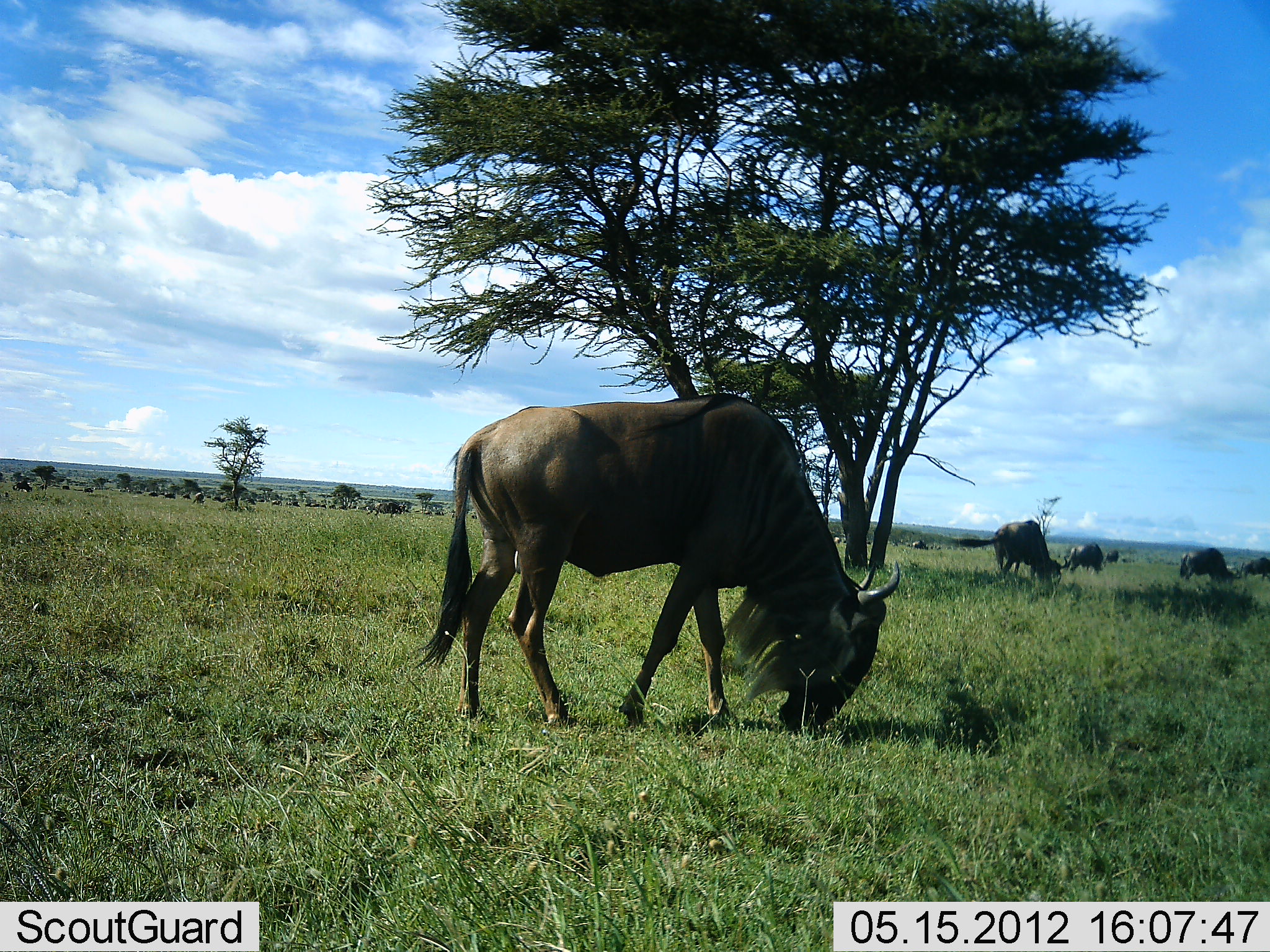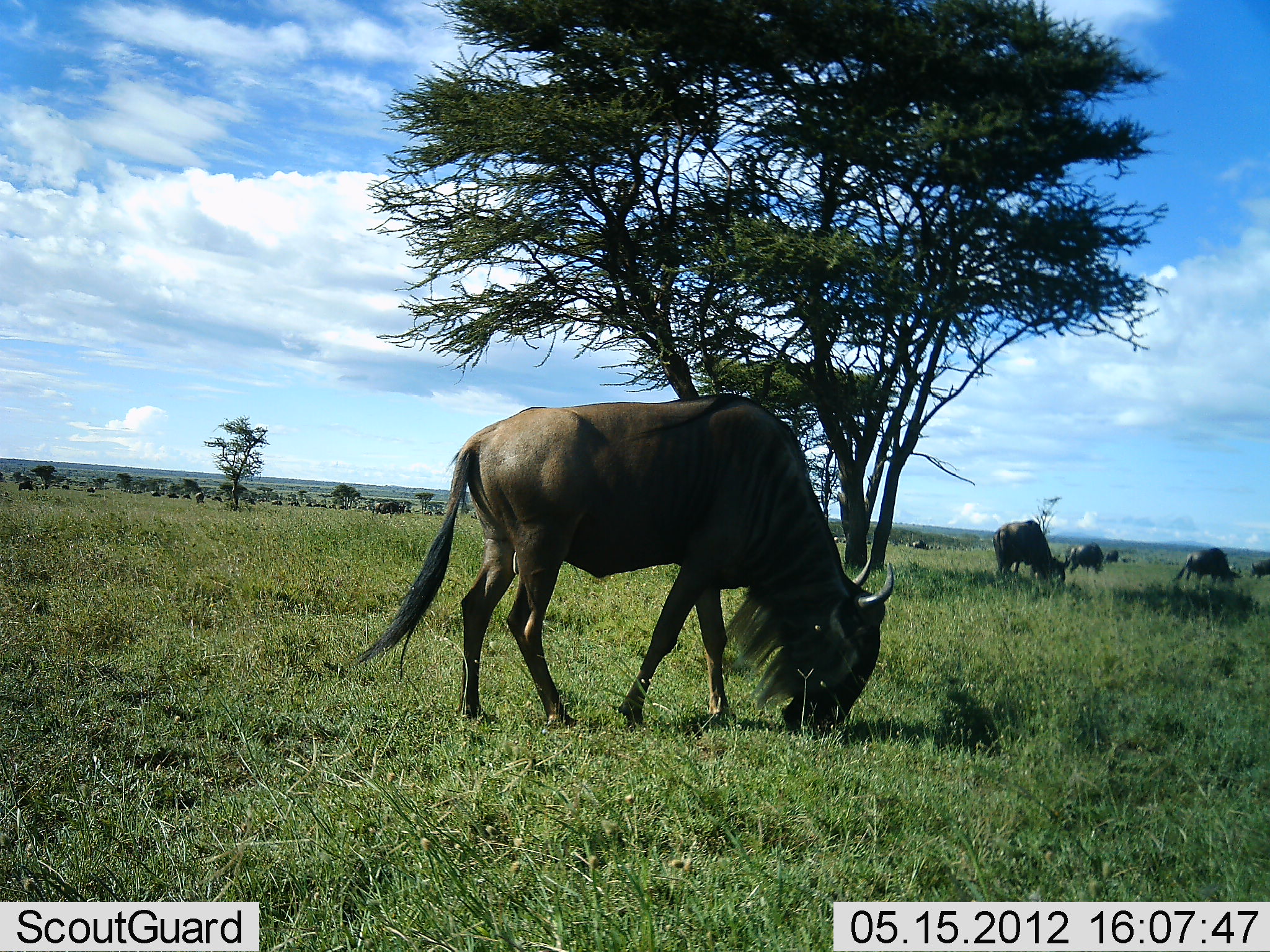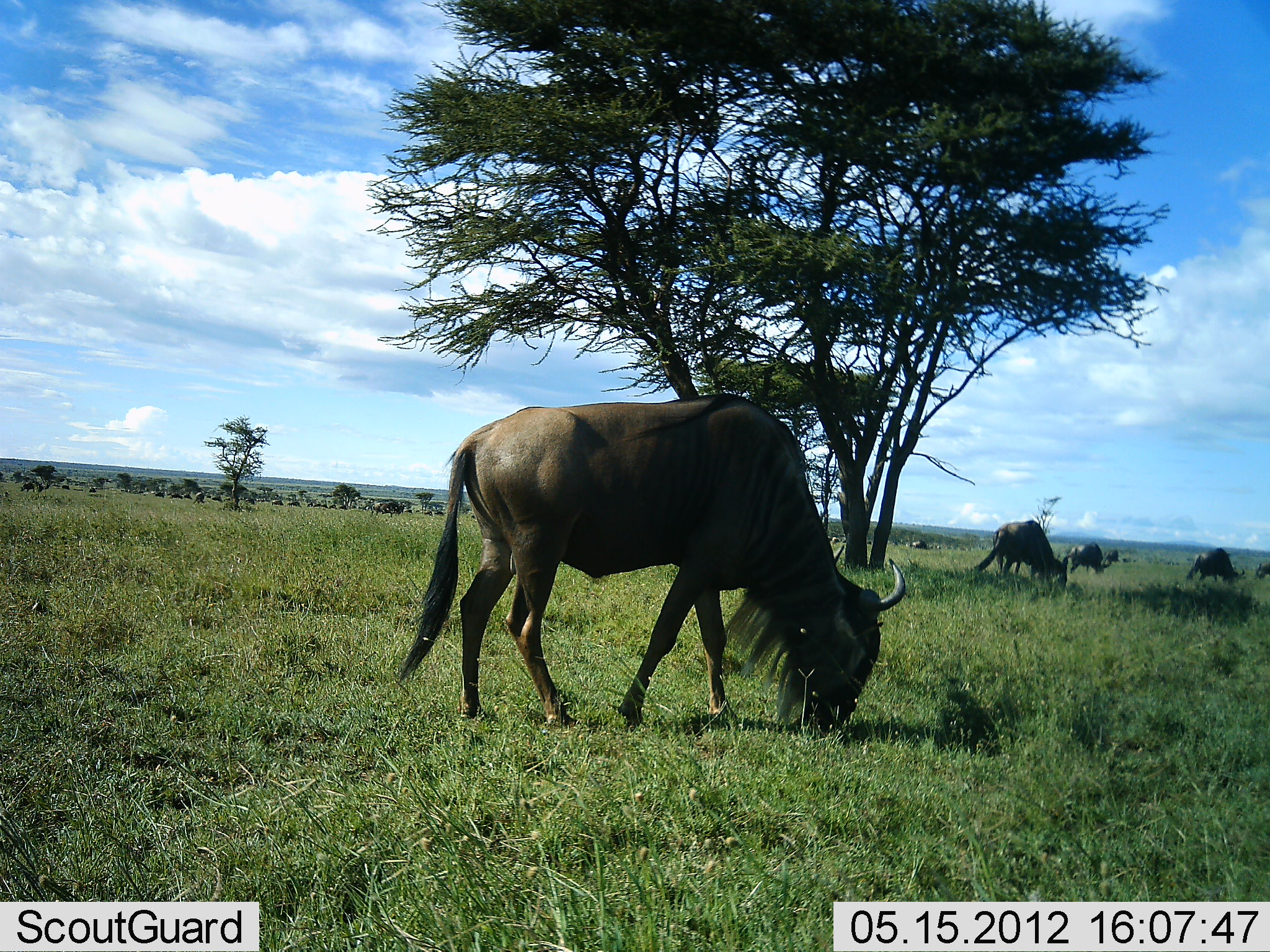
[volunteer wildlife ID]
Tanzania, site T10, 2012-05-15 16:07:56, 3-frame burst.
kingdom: Animalia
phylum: Chordata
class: Mammalia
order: Artiodactyla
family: Bovidae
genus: Connochaetes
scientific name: Connochaetes taurinus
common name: blue wildebeest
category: wildebeest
Wildebeest (blue wildebeest) (Connochaetes taurinus), count 7. Behavior (volunteer vote fractions): standing 60%, resting 0%, moving 20%, interacting 0%. Young present (vote fraction): 0%. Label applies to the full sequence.